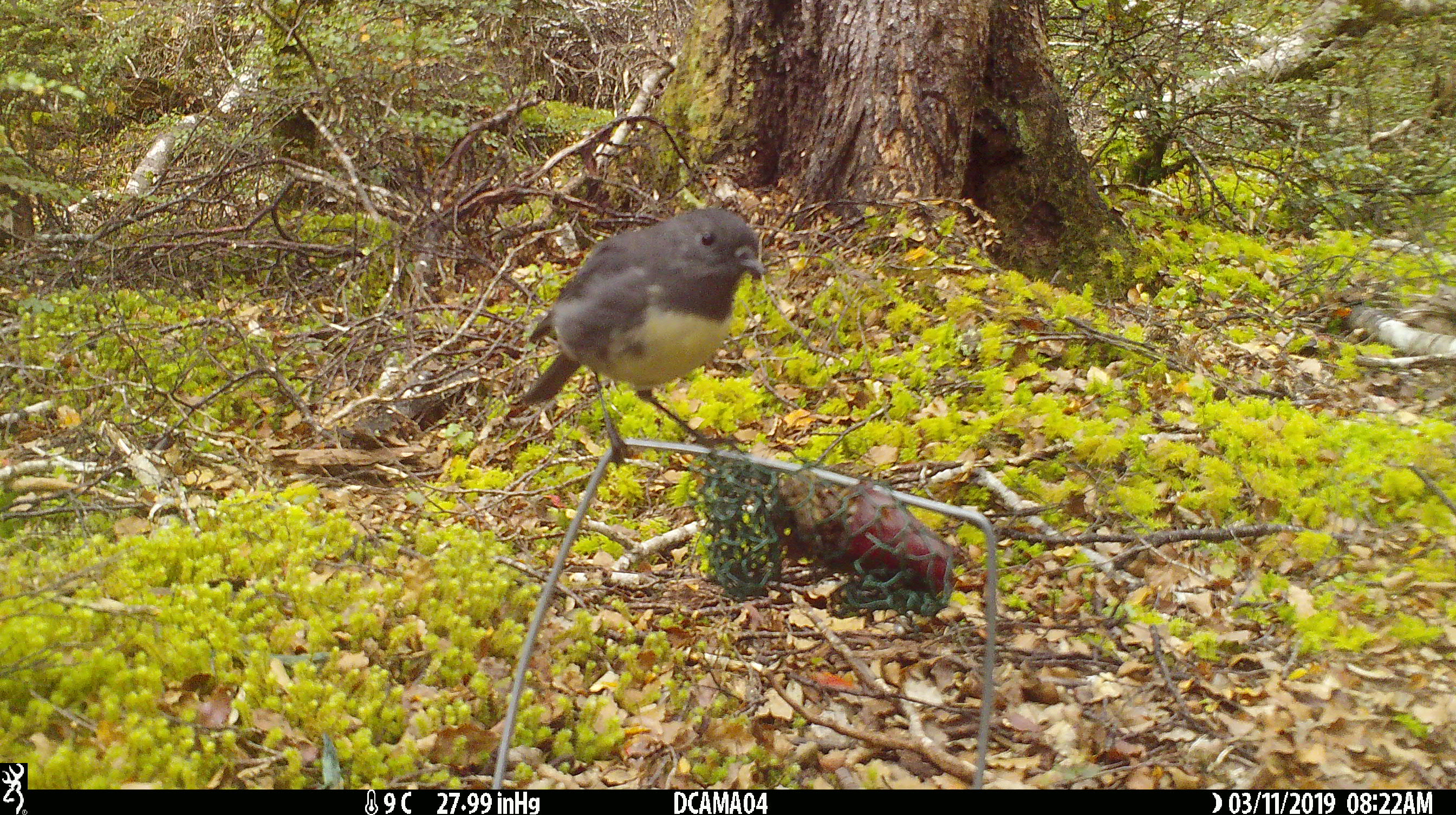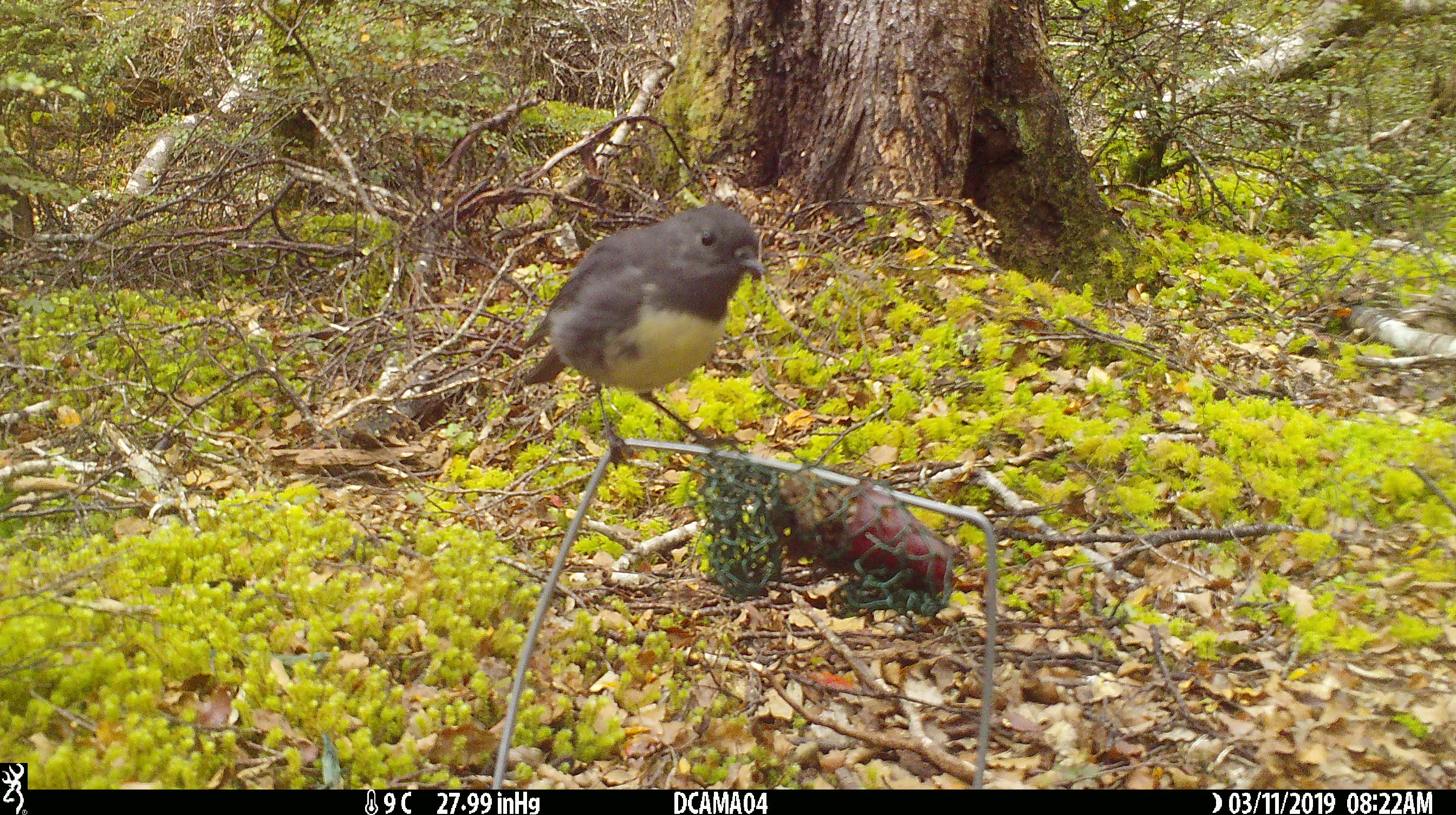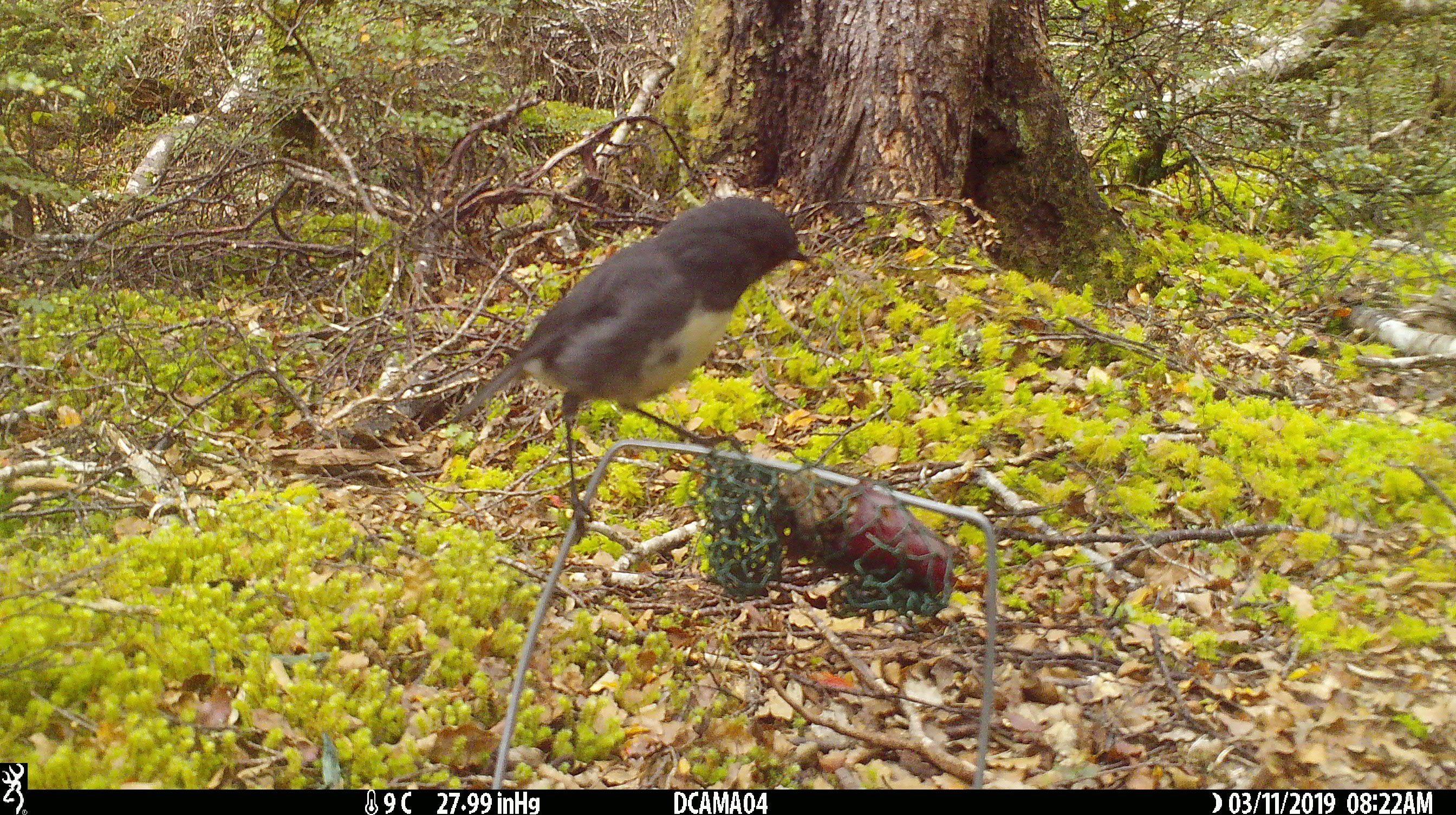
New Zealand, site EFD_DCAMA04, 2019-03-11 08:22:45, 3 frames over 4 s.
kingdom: Animalia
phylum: Chordata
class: Aves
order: Passeriformes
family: Petroicidae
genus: Petroica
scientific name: Petroica australis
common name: new zealand robin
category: robin